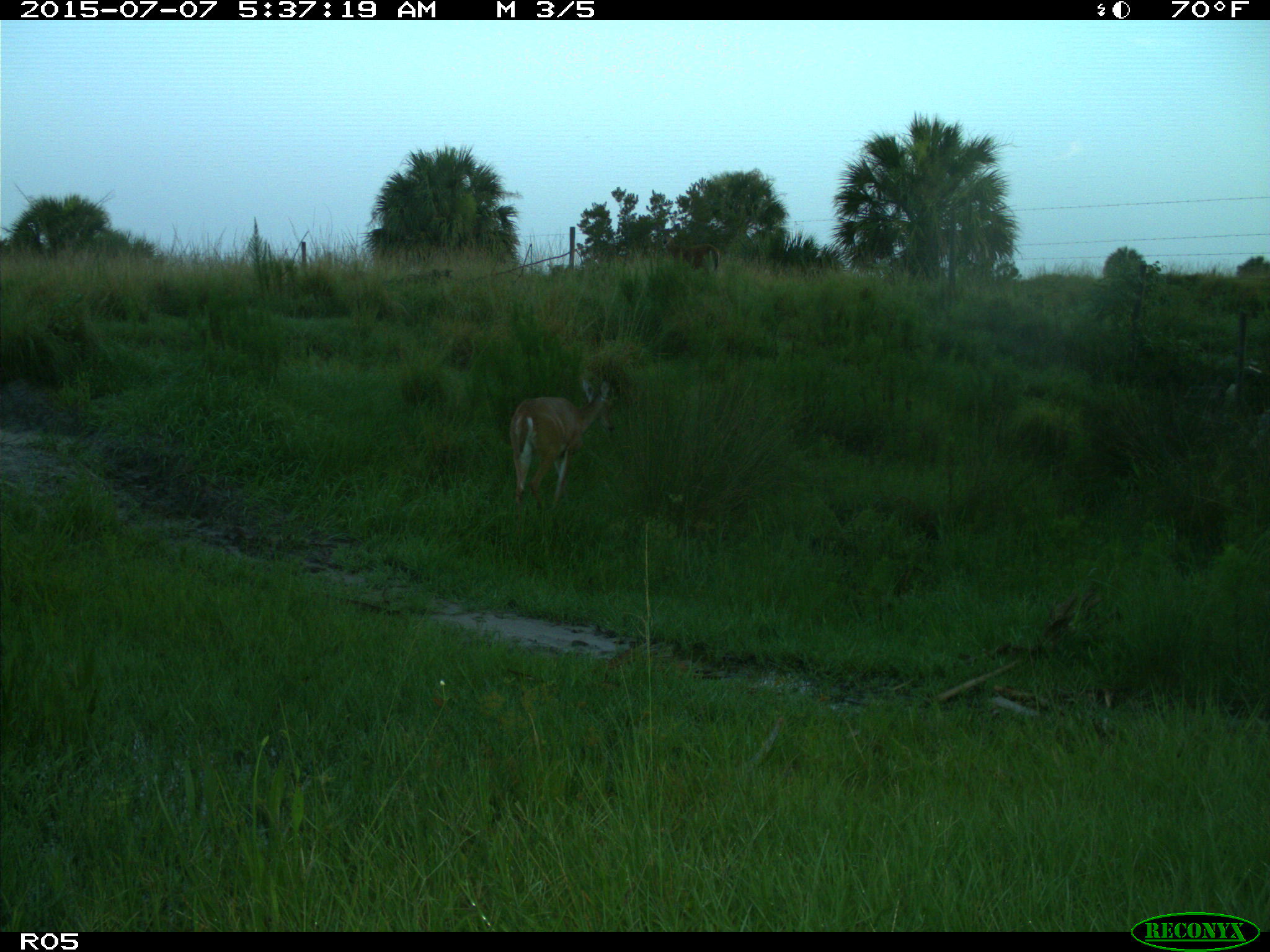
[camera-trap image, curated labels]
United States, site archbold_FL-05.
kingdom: Animalia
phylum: Chordata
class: Mammalia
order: Artiodactyla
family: Cervidae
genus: Odocoileus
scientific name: Odocoileus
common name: deer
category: unidentified deer